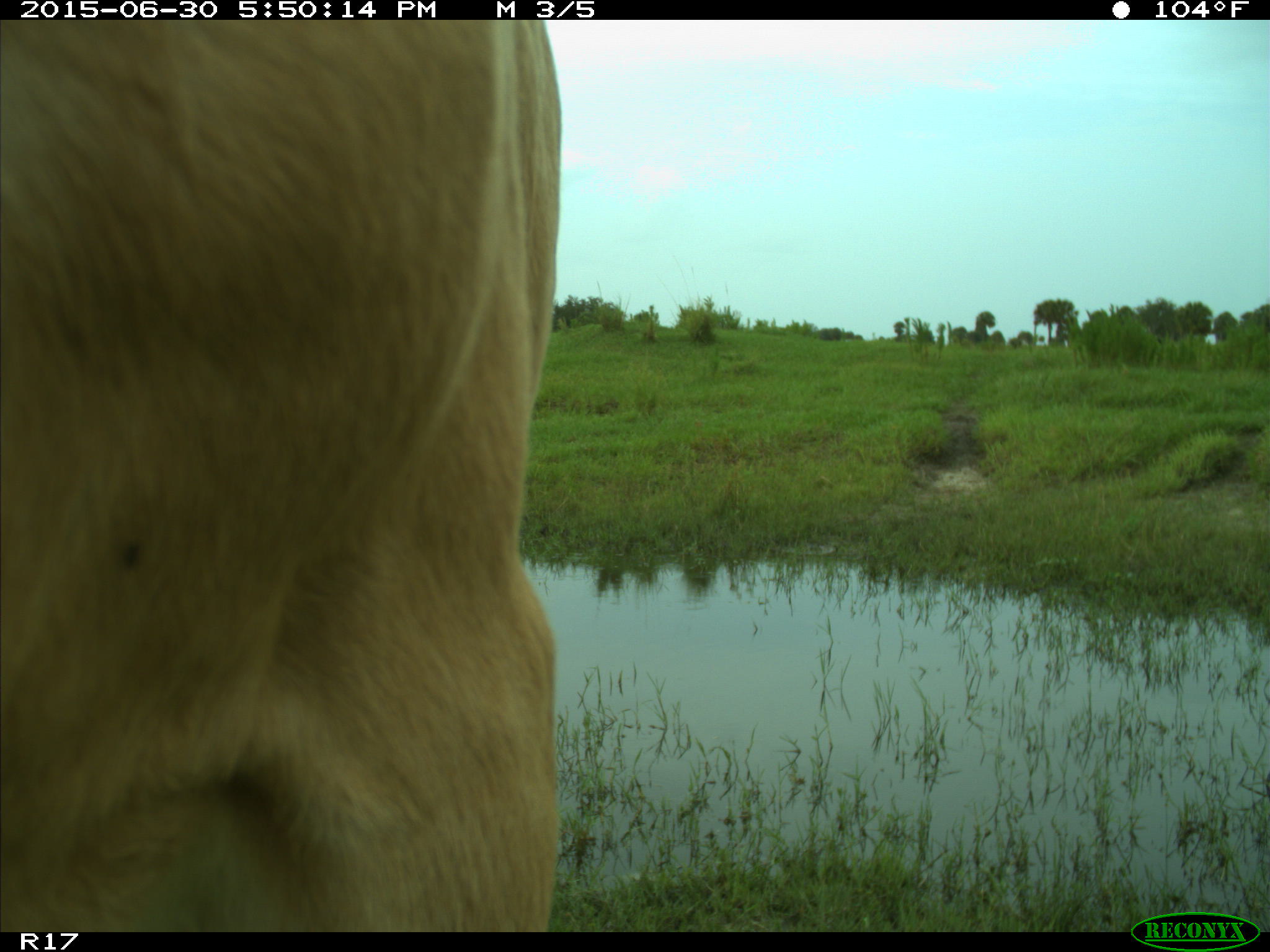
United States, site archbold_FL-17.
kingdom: Animalia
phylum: Chordata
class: Mammalia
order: Artiodactyla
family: Bovidae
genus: Bos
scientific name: Bos taurus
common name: domestic cow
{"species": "Bos taurus (domestic cow)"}